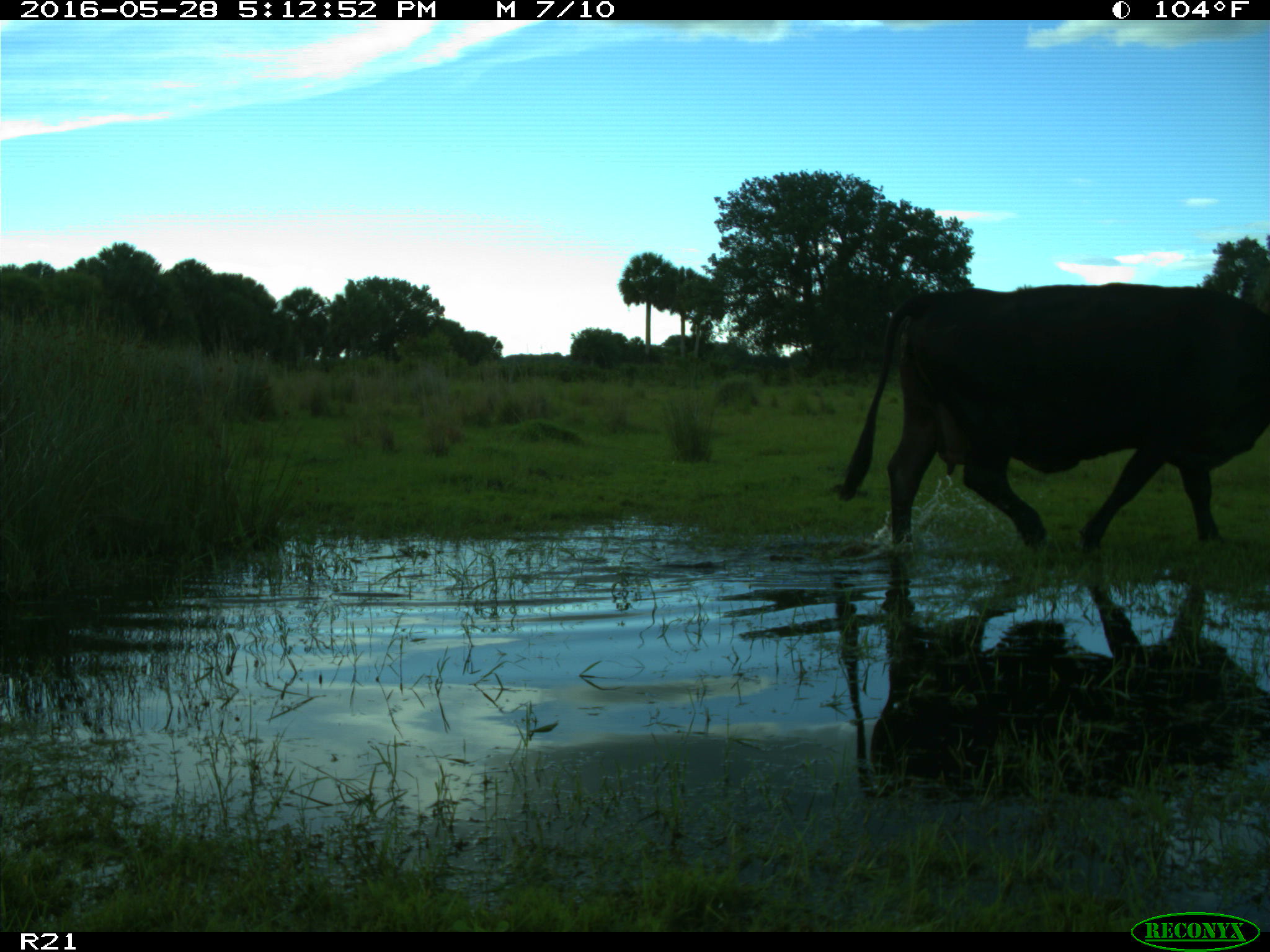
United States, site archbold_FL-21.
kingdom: Animalia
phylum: Chordata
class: Mammalia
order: Artiodactyla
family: Bovidae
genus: Bos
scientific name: Bos taurus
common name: domestic cow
Bos taurus (domestic cow).